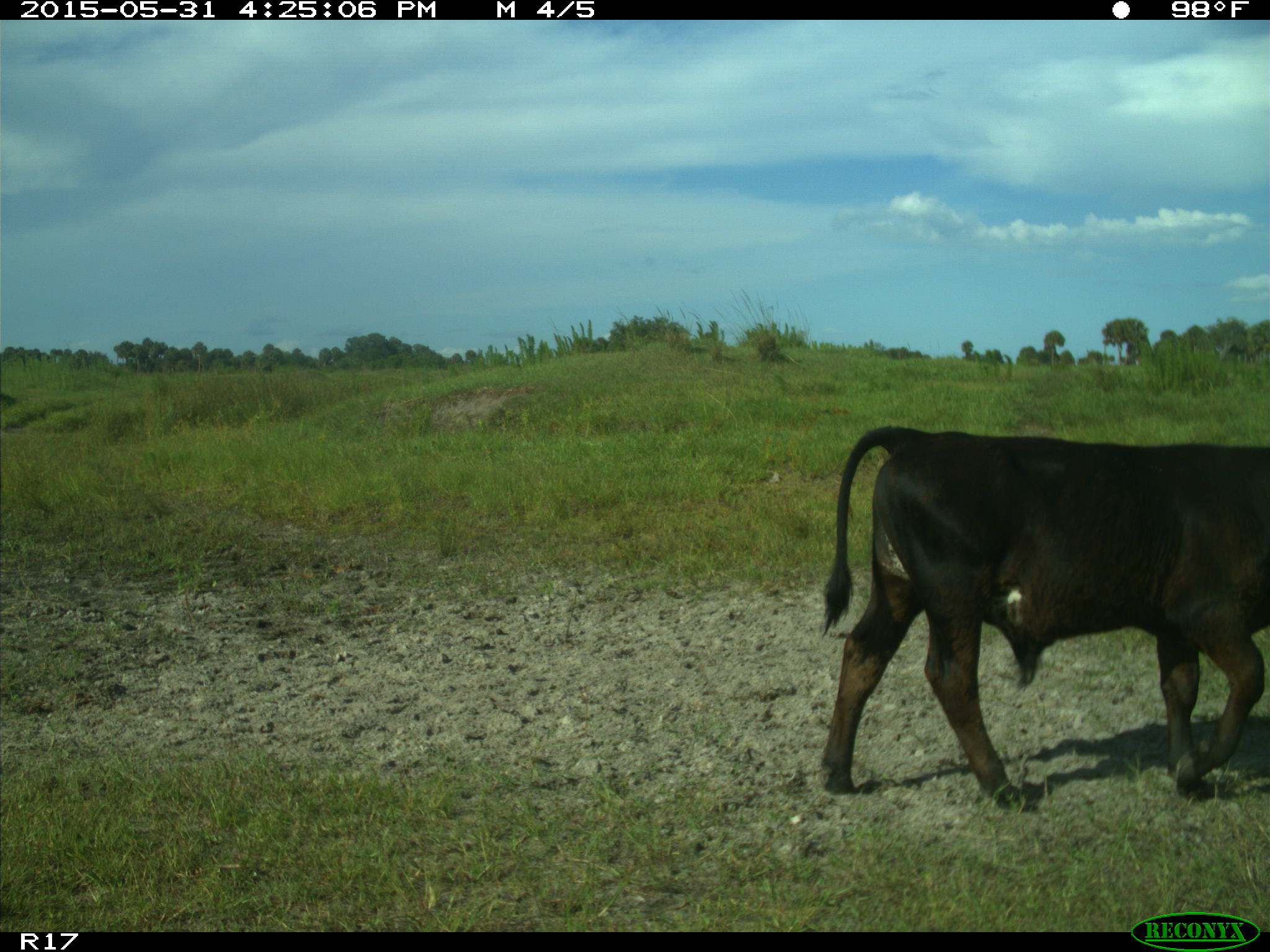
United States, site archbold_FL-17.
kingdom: Animalia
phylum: Chordata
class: Mammalia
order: Artiodactyla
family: Bovidae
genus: Bos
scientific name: Bos taurus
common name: domestic cow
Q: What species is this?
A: Bos taurus (domestic cow).